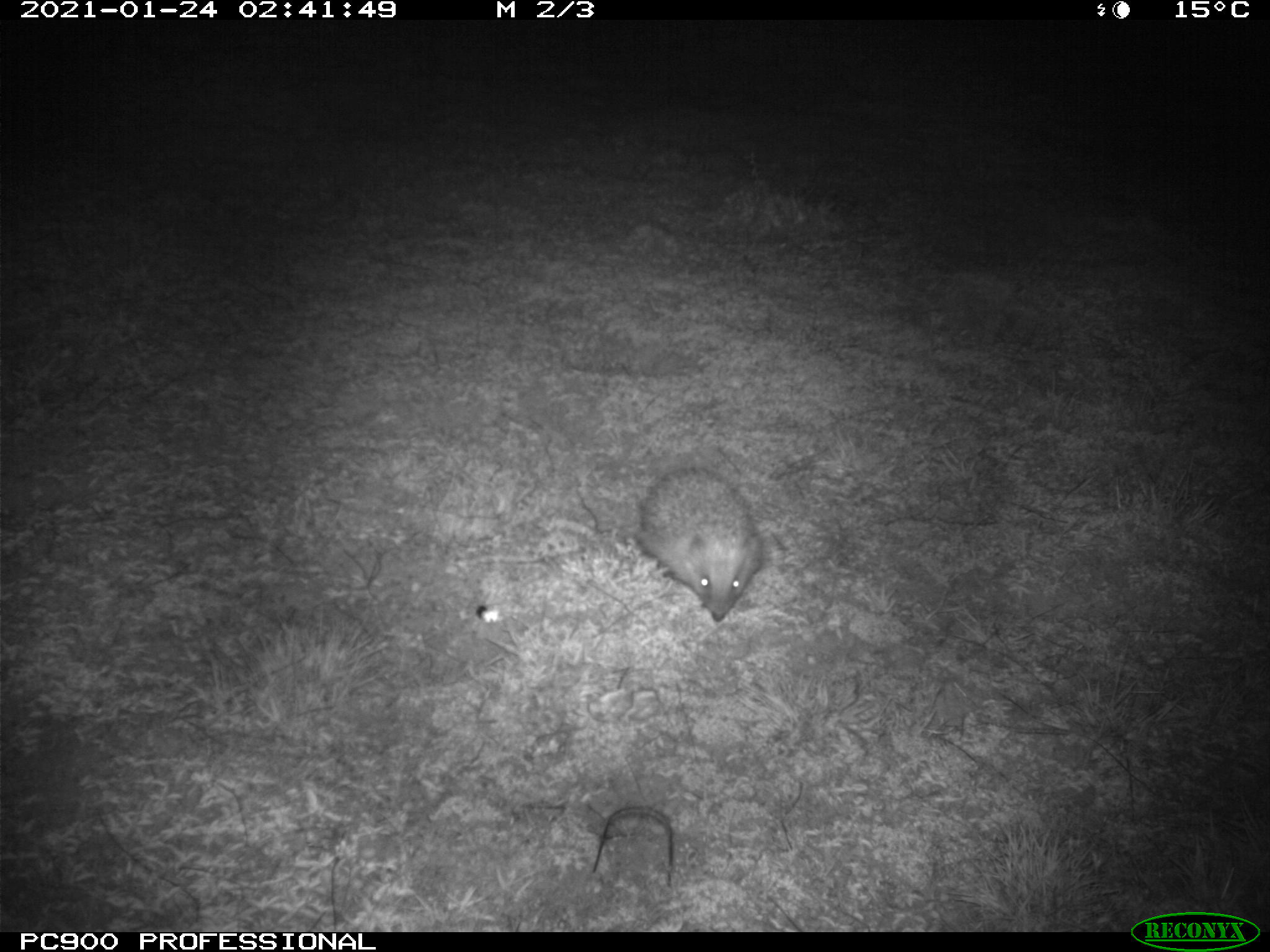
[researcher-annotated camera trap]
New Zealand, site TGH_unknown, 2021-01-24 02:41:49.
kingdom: Animalia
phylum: Chordata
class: Mammalia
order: Eulipotyphla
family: Erinaceidae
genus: Erinaceus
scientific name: Erinaceus europaeus europaeus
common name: european hedgehog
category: hedgehog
Hedgehog (european hedgehog) (Erinaceus europaeus europaeus).